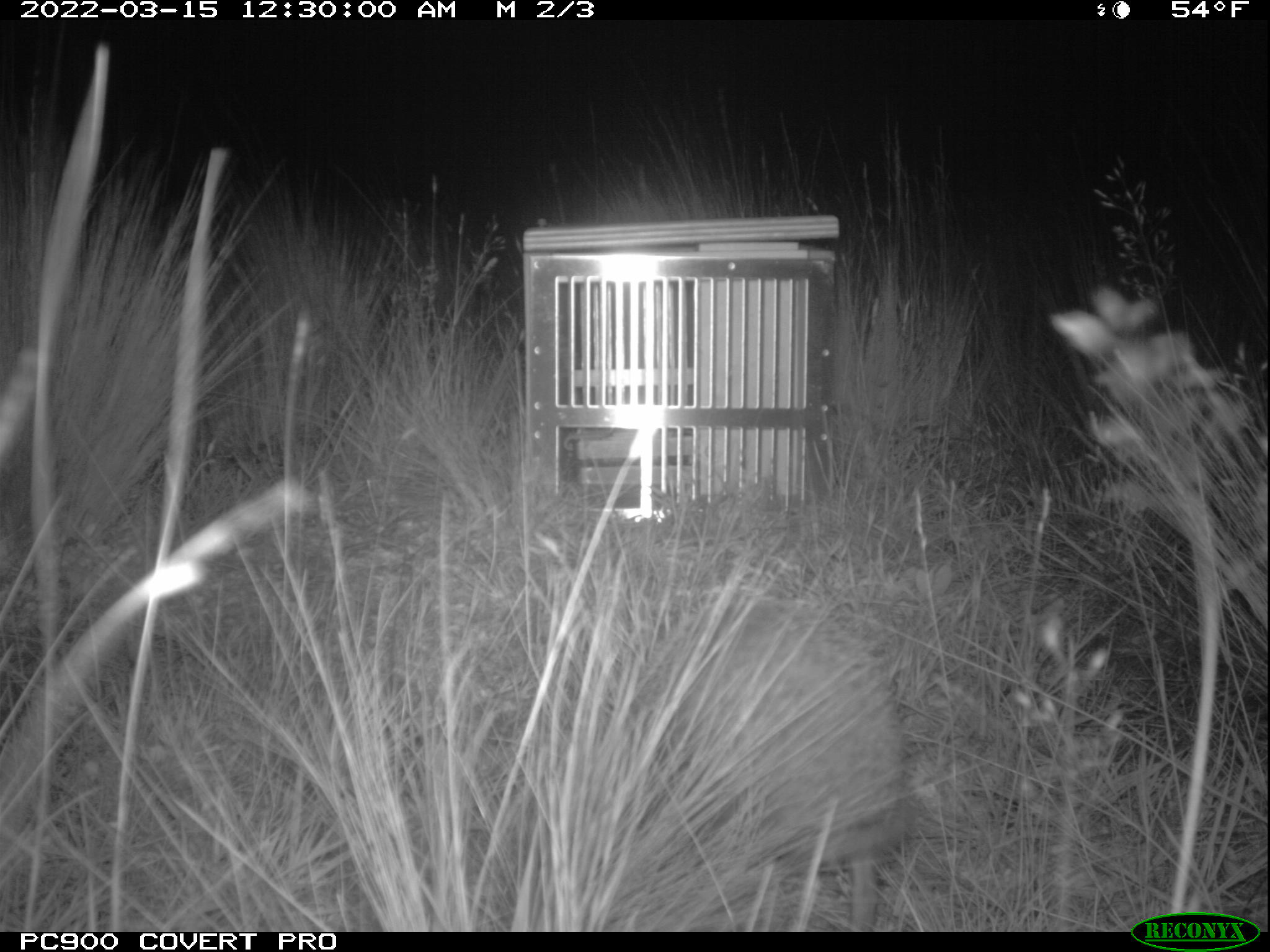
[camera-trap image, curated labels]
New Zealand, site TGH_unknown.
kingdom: Animalia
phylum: Chordata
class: Mammalia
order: Eulipotyphla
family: Erinaceidae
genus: Erinaceus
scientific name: Erinaceus europaeus europaeus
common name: european hedgehog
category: hedgehog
Hedgehog (european hedgehog) (Erinaceus europaeus europaeus).